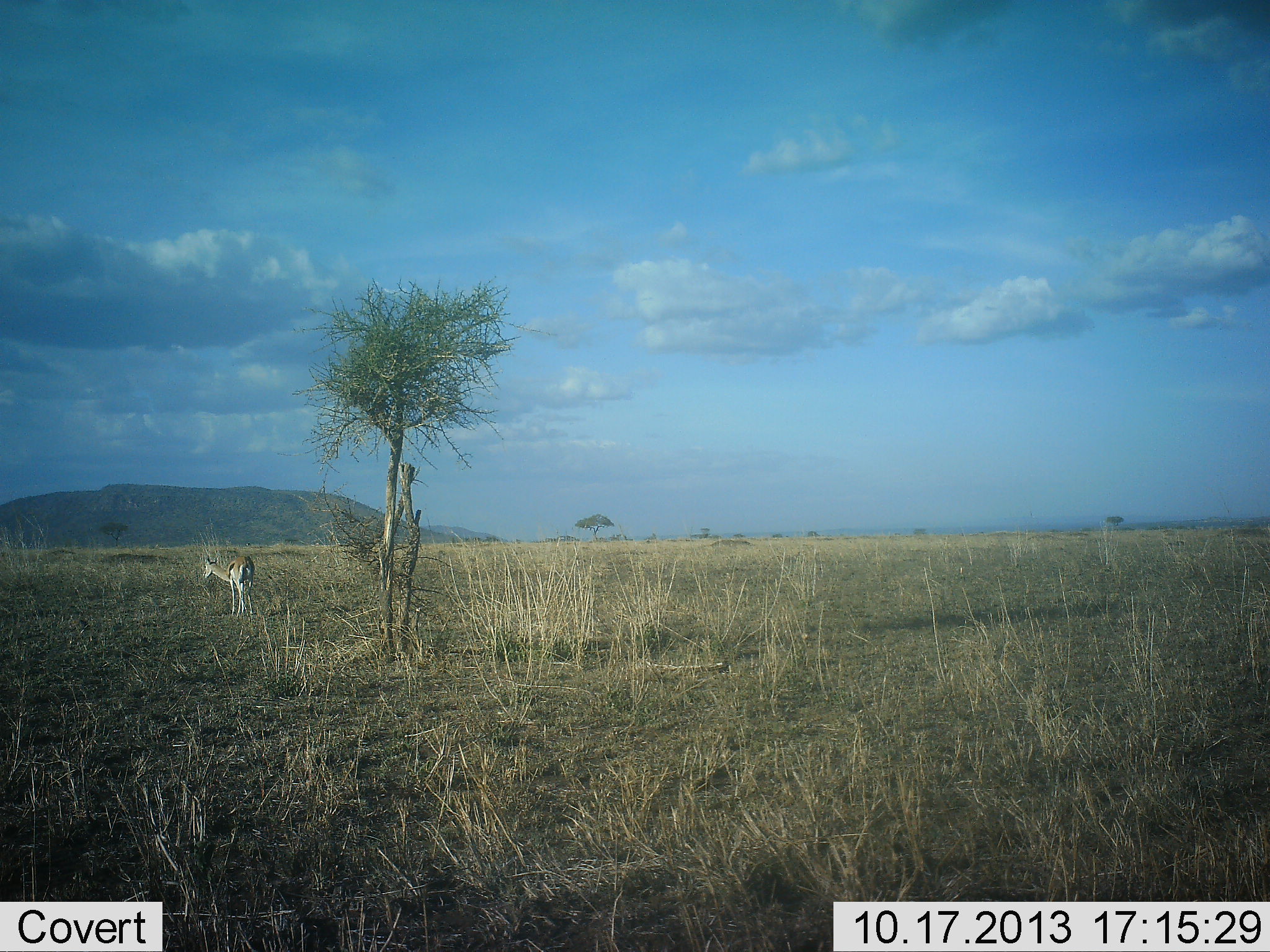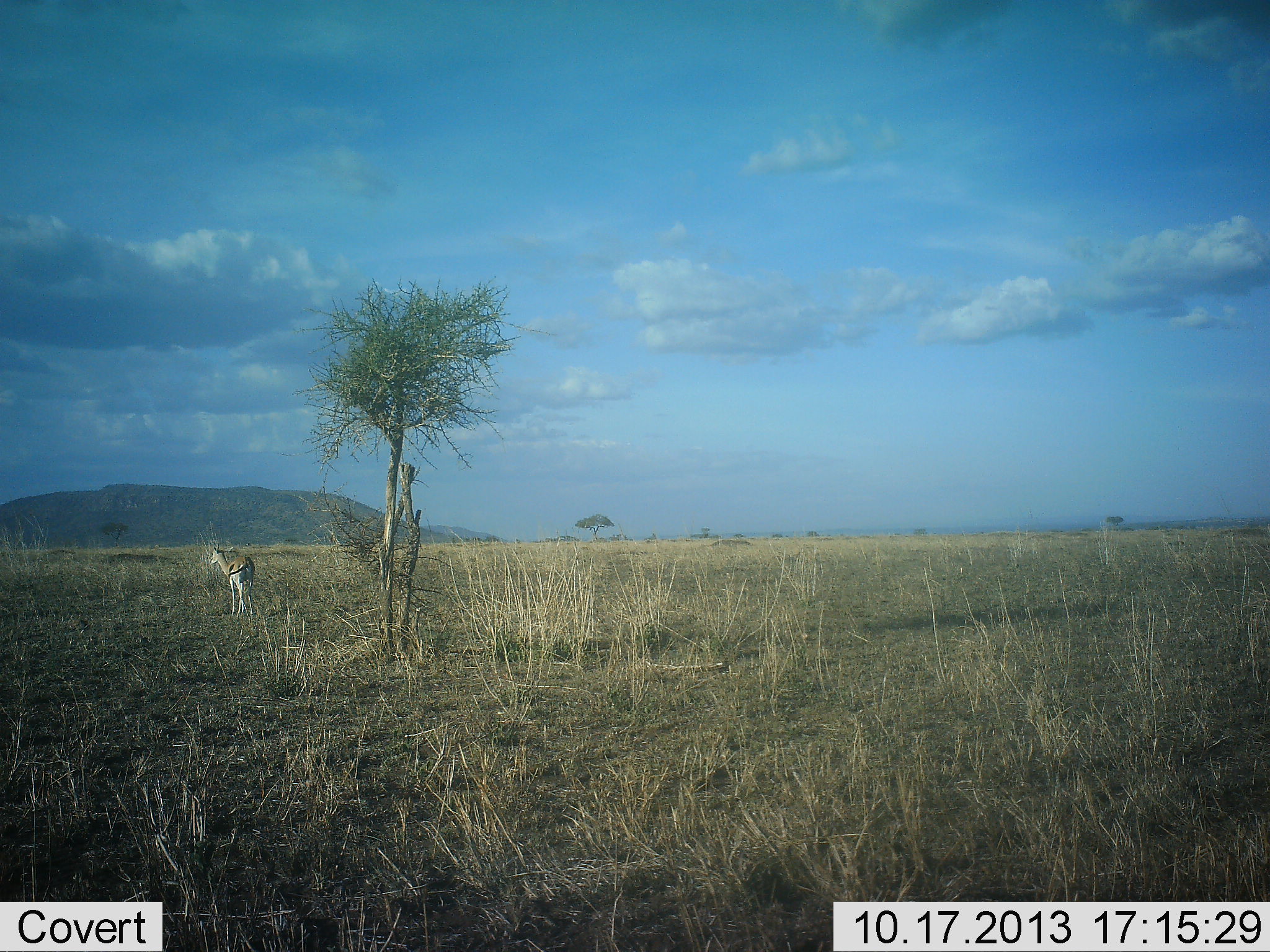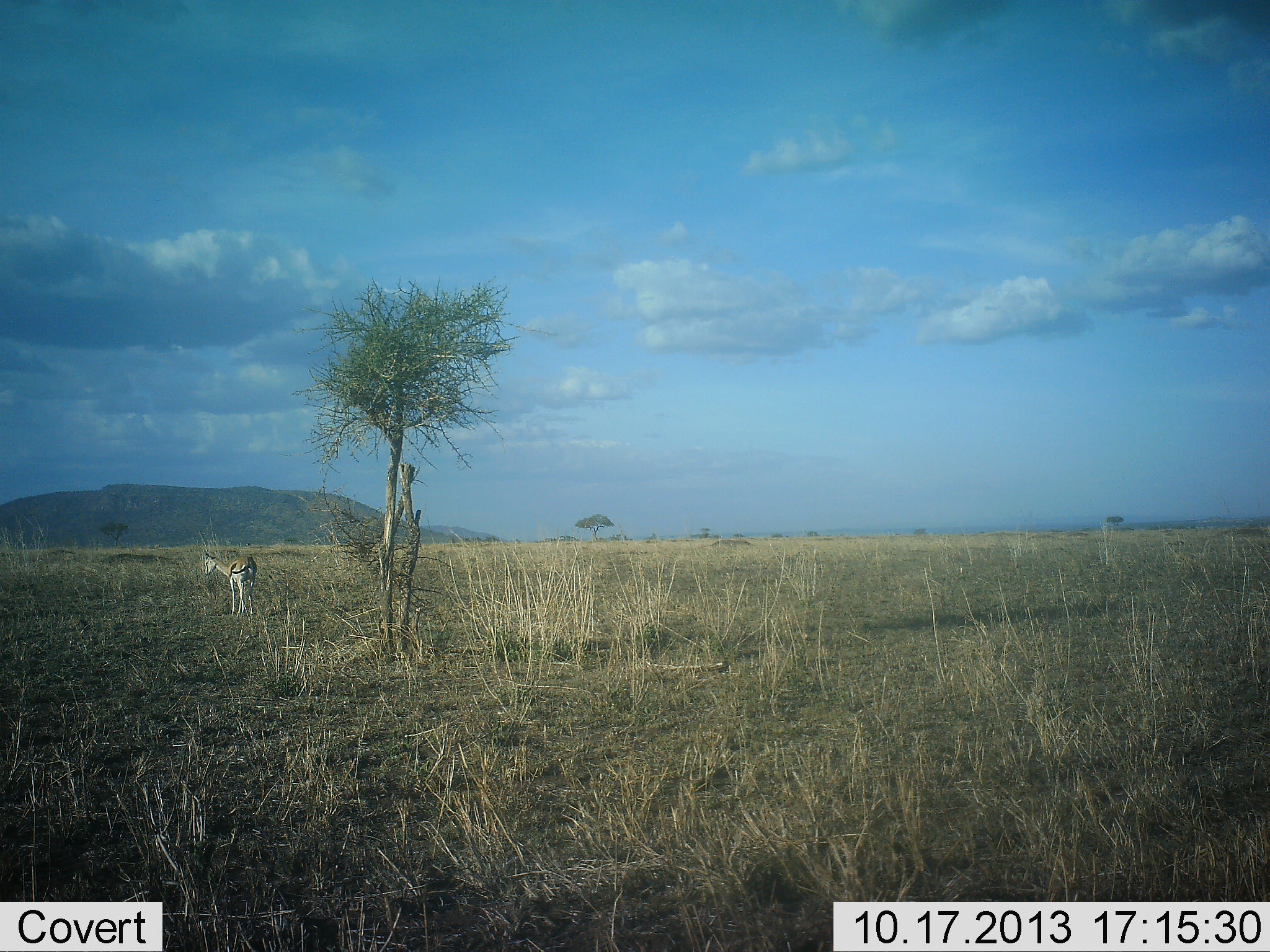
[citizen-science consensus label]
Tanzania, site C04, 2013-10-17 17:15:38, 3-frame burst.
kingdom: Animalia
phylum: Chordata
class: Mammalia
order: Artiodactyla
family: Bovidae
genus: Eudorcas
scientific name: Eudorcas thomsonii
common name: thomson's gazelle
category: gazellethomsons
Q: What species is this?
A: Gazellethomsons (thomson's gazelle) (Eudorcas thomsonii).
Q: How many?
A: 1.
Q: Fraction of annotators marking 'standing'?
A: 100%.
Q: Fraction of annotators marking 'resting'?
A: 0%.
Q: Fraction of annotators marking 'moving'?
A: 0%.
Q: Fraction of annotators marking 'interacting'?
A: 0%.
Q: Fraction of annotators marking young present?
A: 0%.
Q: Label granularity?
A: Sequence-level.